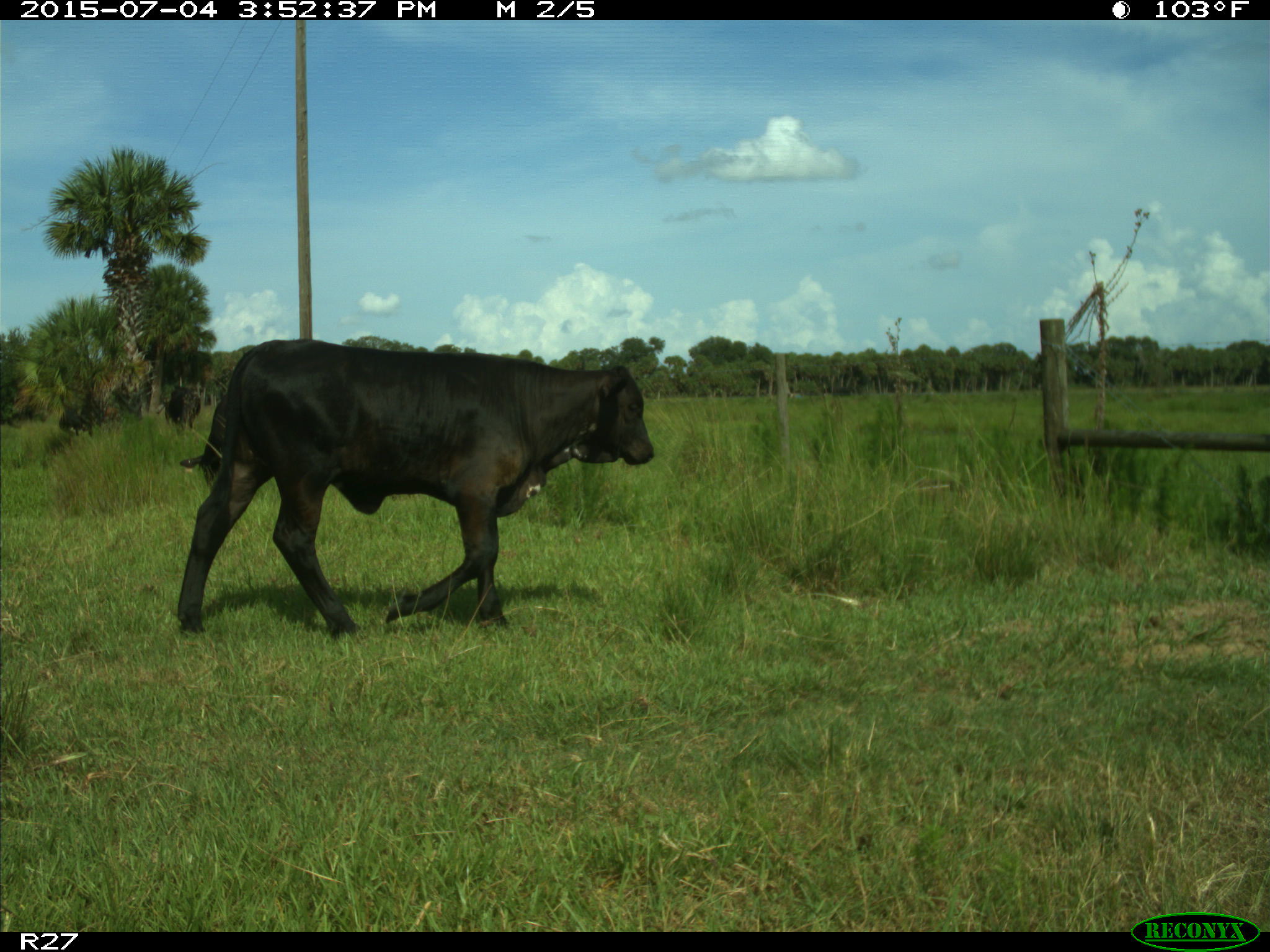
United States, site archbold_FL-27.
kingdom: Animalia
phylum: Chordata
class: Mammalia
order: Artiodactyla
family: Bovidae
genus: Bos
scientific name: Bos taurus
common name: domestic cow